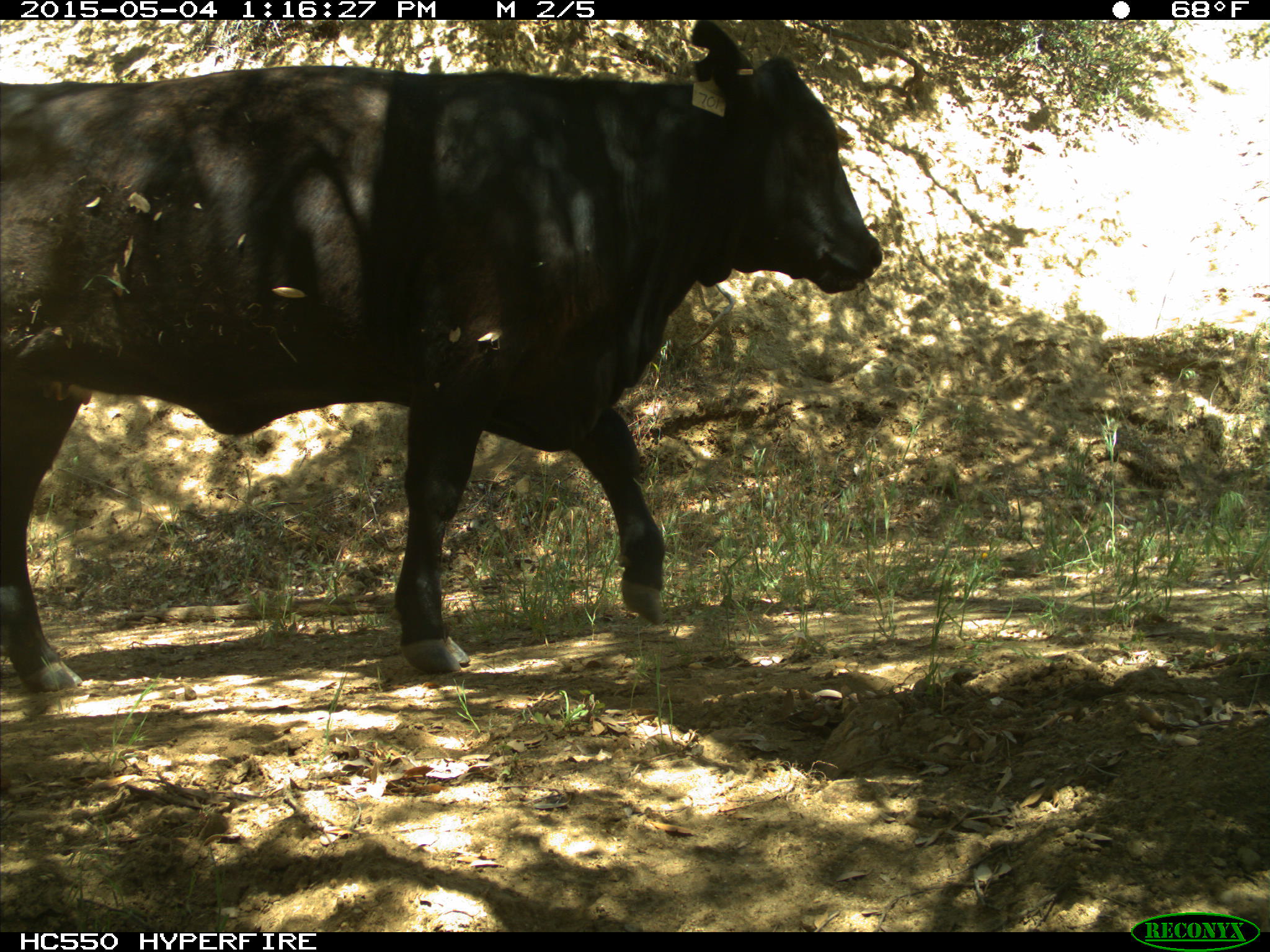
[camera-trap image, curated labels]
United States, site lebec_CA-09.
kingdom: Animalia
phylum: Chordata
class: Mammalia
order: Artiodactyla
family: Bovidae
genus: Bos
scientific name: Bos taurus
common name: domestic cow